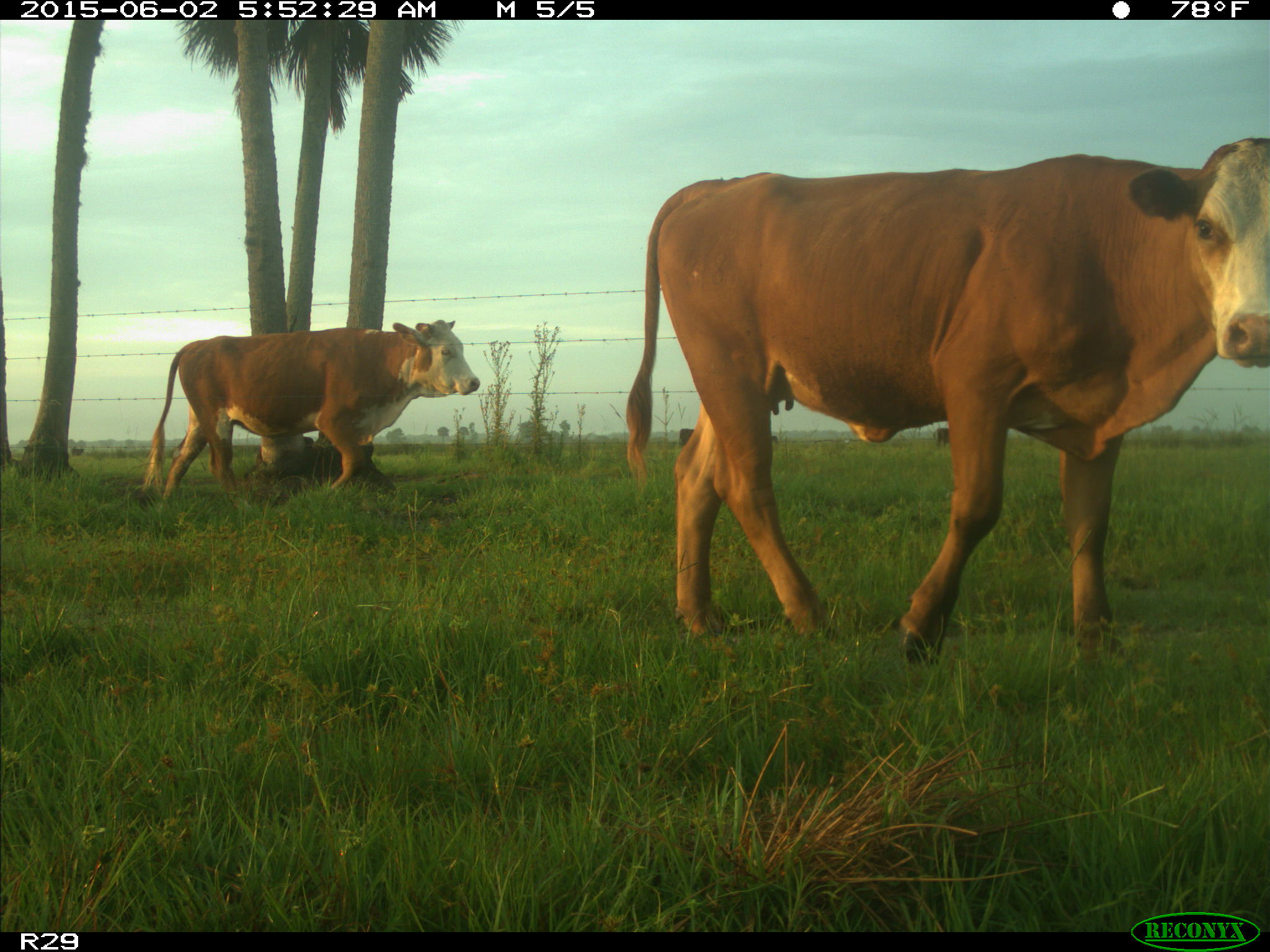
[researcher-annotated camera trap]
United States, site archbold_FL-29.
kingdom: Animalia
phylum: Chordata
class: Mammalia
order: Artiodactyla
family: Bovidae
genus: Bos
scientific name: Bos taurus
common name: domestic cow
Bos taurus (domestic cow).